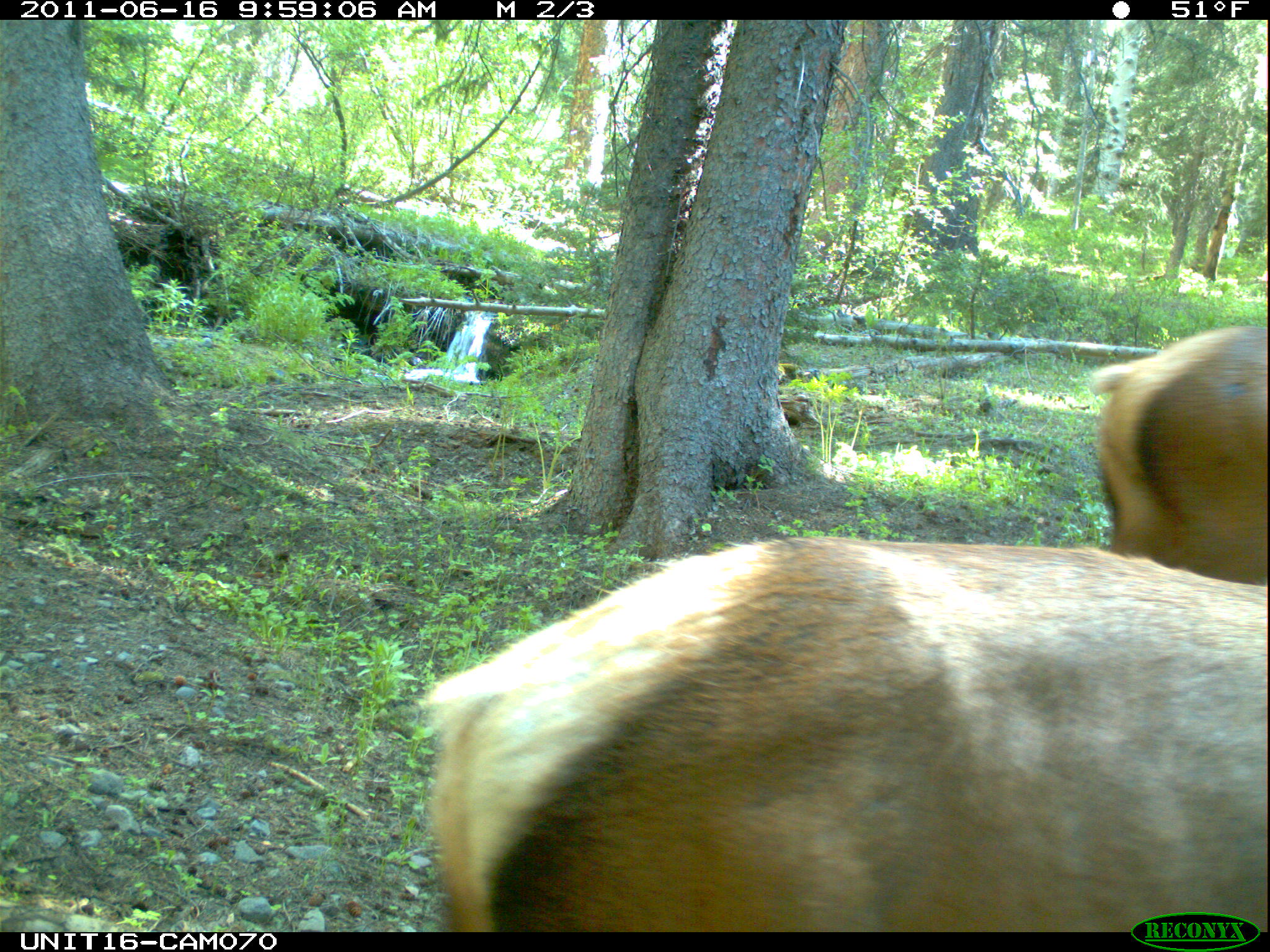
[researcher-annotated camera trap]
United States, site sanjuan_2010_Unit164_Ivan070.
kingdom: Animalia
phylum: Chordata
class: Mammalia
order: Artiodactyla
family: Cervidae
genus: Cervus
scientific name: Cervus elaphus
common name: red deer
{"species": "Cervus elaphus (red deer)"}